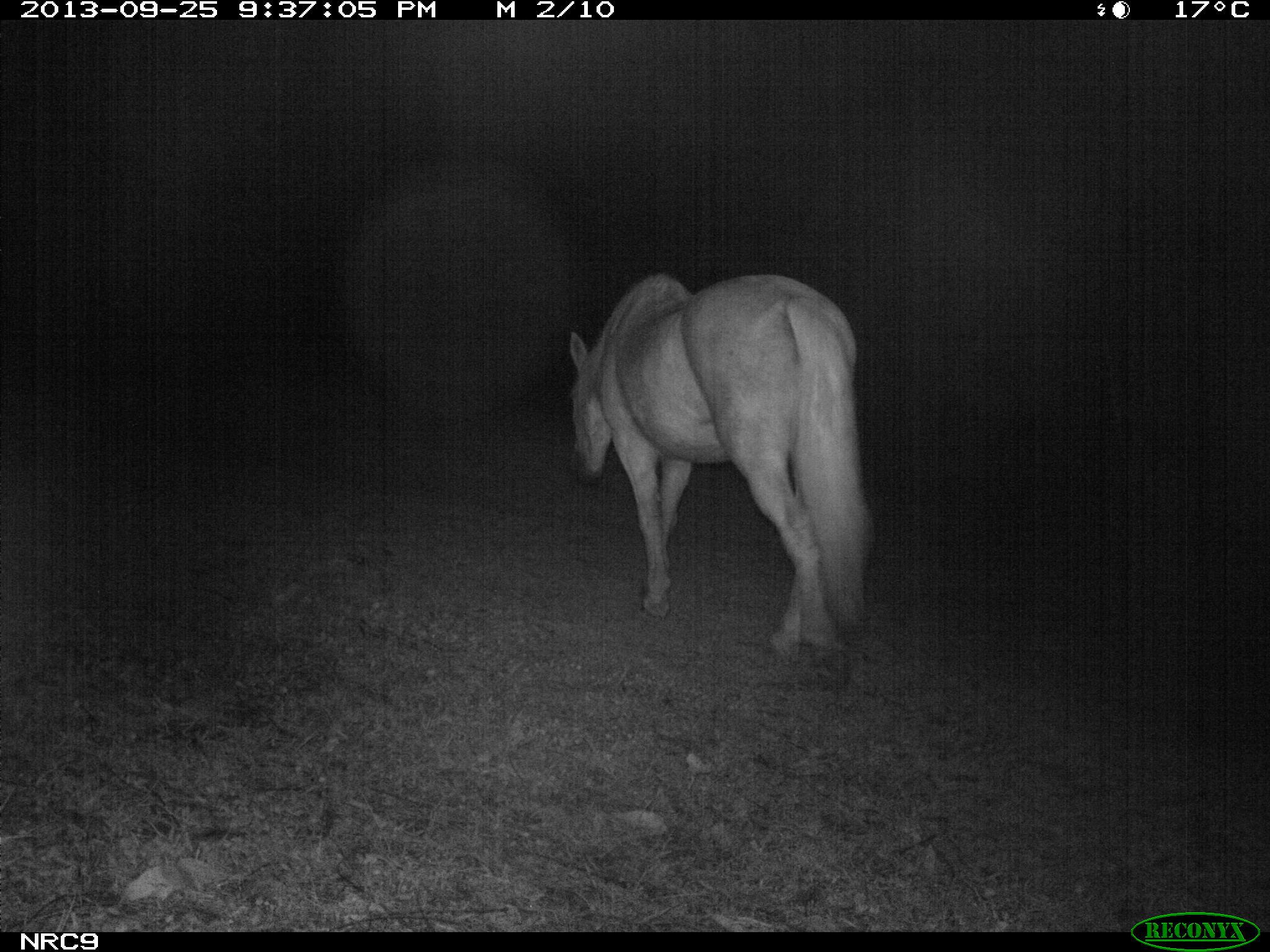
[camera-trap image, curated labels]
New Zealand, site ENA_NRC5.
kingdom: Animalia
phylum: Chordata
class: Mammalia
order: Perissodactyla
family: Equidae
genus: Equus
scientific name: Equus caballus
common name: horse